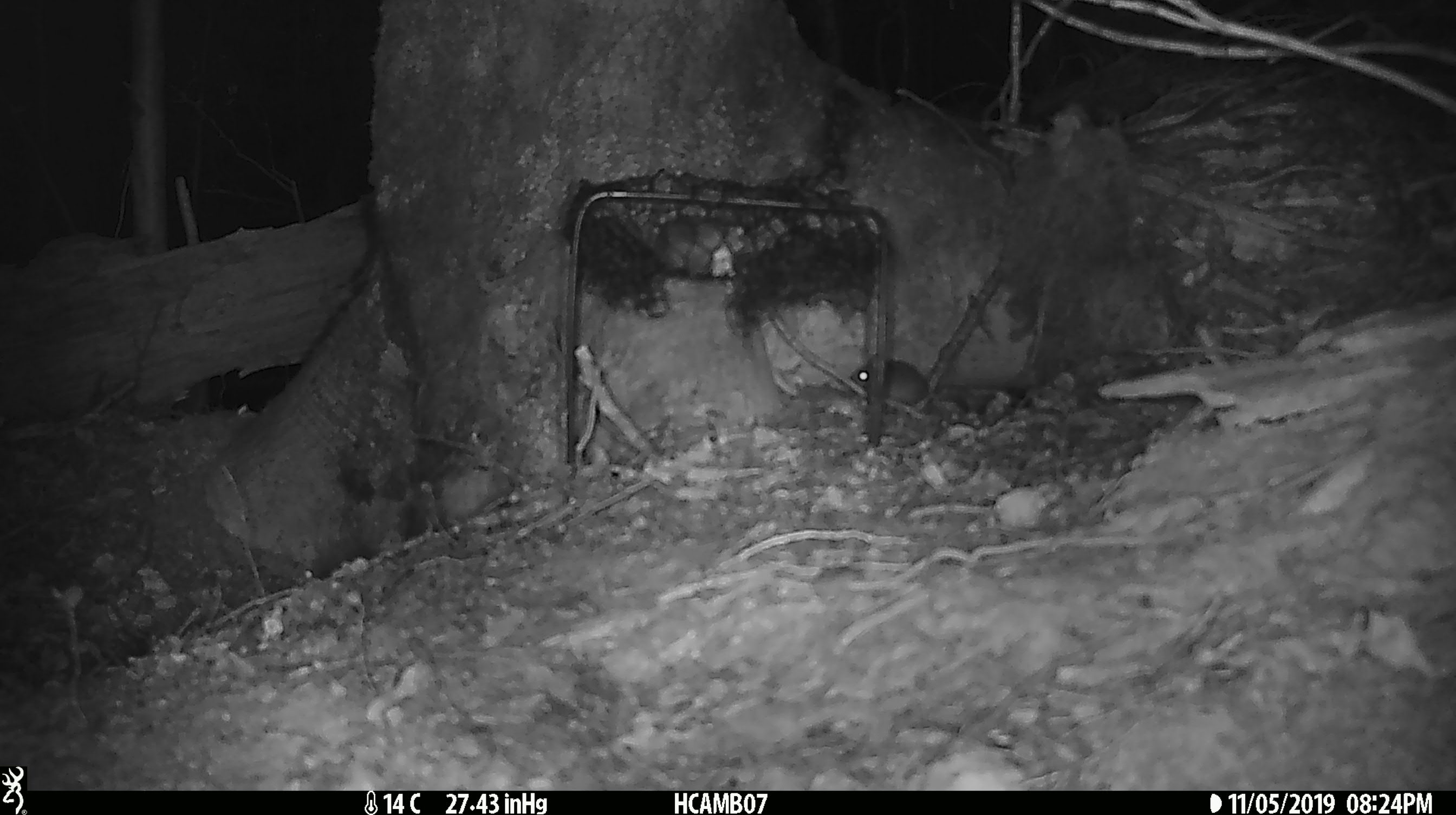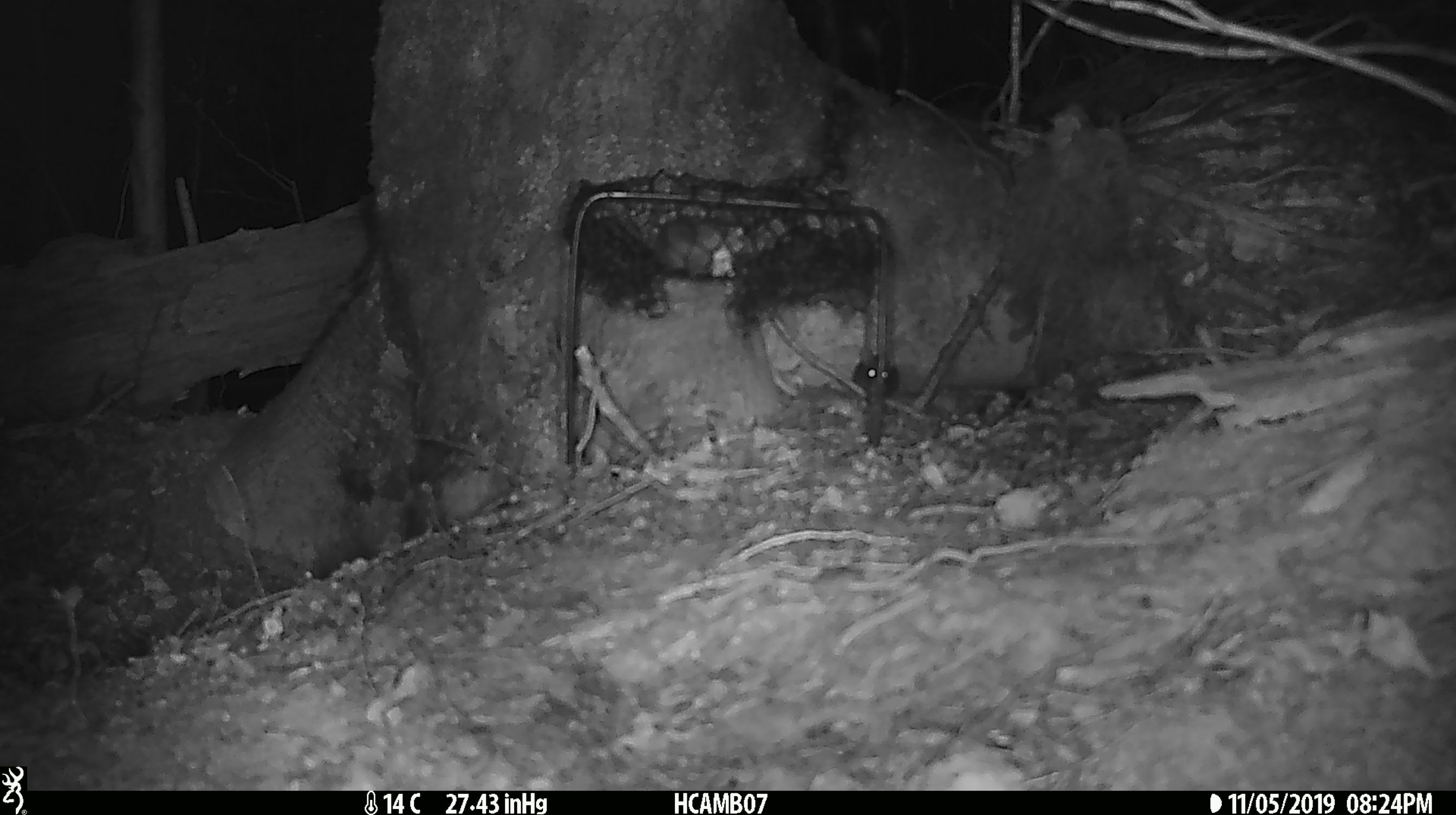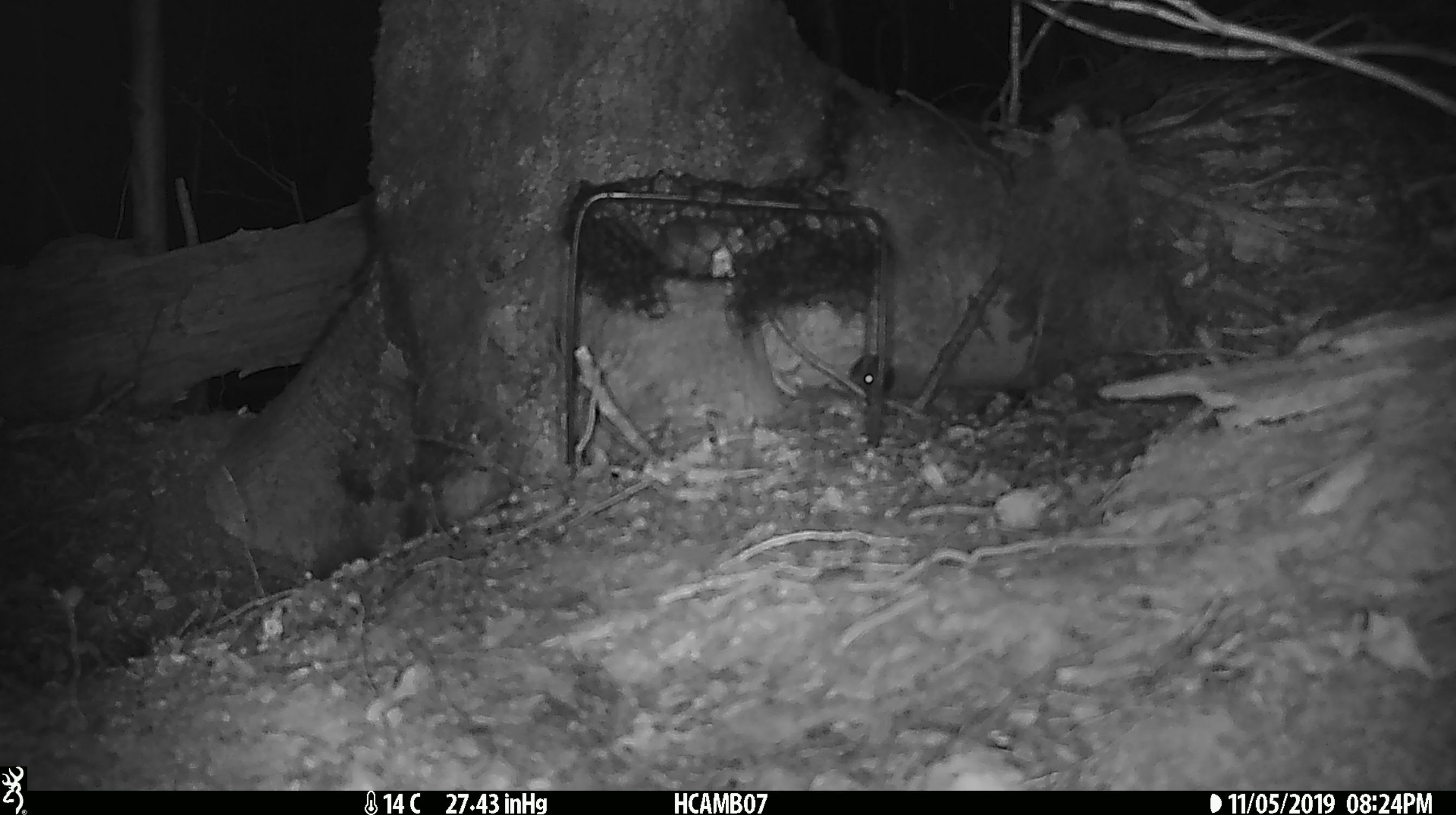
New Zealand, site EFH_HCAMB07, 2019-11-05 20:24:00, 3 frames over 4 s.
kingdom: Animalia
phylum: Chordata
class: Mammalia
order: Rodentia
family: Muridae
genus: Mus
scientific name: Mus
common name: mouse